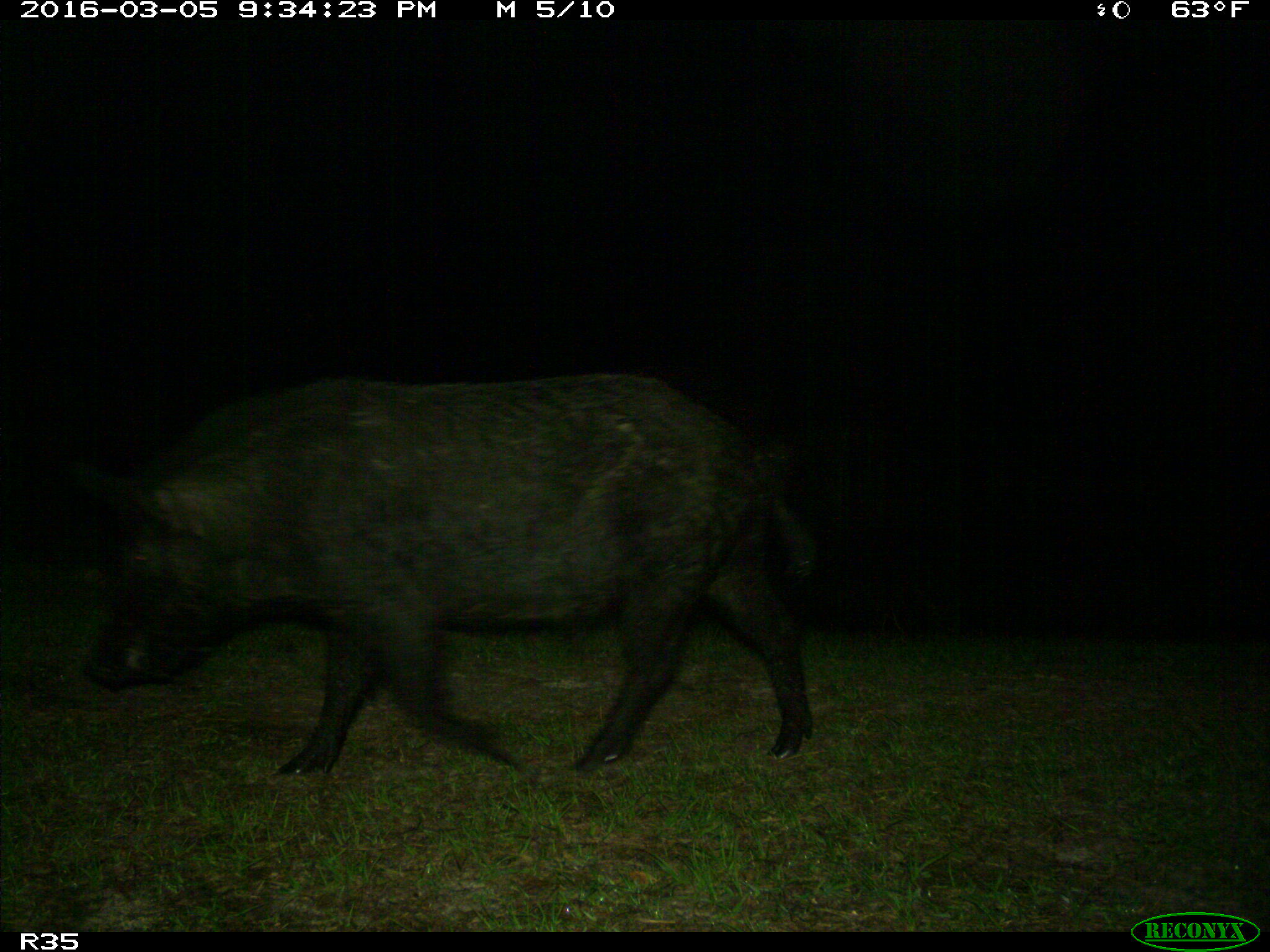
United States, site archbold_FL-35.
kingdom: Animalia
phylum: Chordata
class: Mammalia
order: Artiodactyla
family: Suidae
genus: Sus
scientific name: Sus scrofa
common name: wild boar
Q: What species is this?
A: Sus scrofa (wild boar).